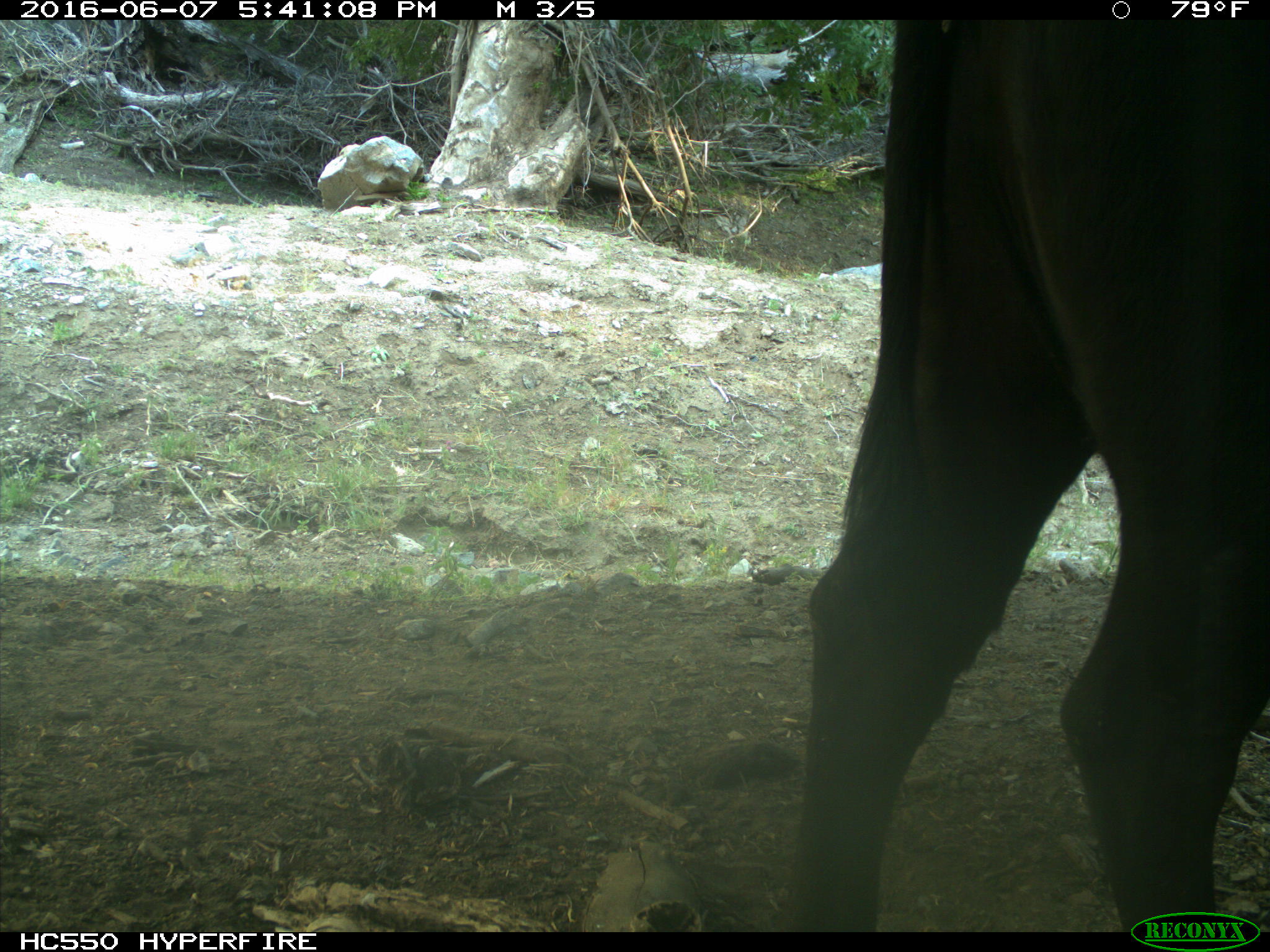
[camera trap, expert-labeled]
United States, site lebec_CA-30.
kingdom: Animalia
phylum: Chordata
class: Mammalia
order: Artiodactyla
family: Bovidae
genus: Bos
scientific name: Bos taurus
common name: domestic cow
Bos taurus (domestic cow).